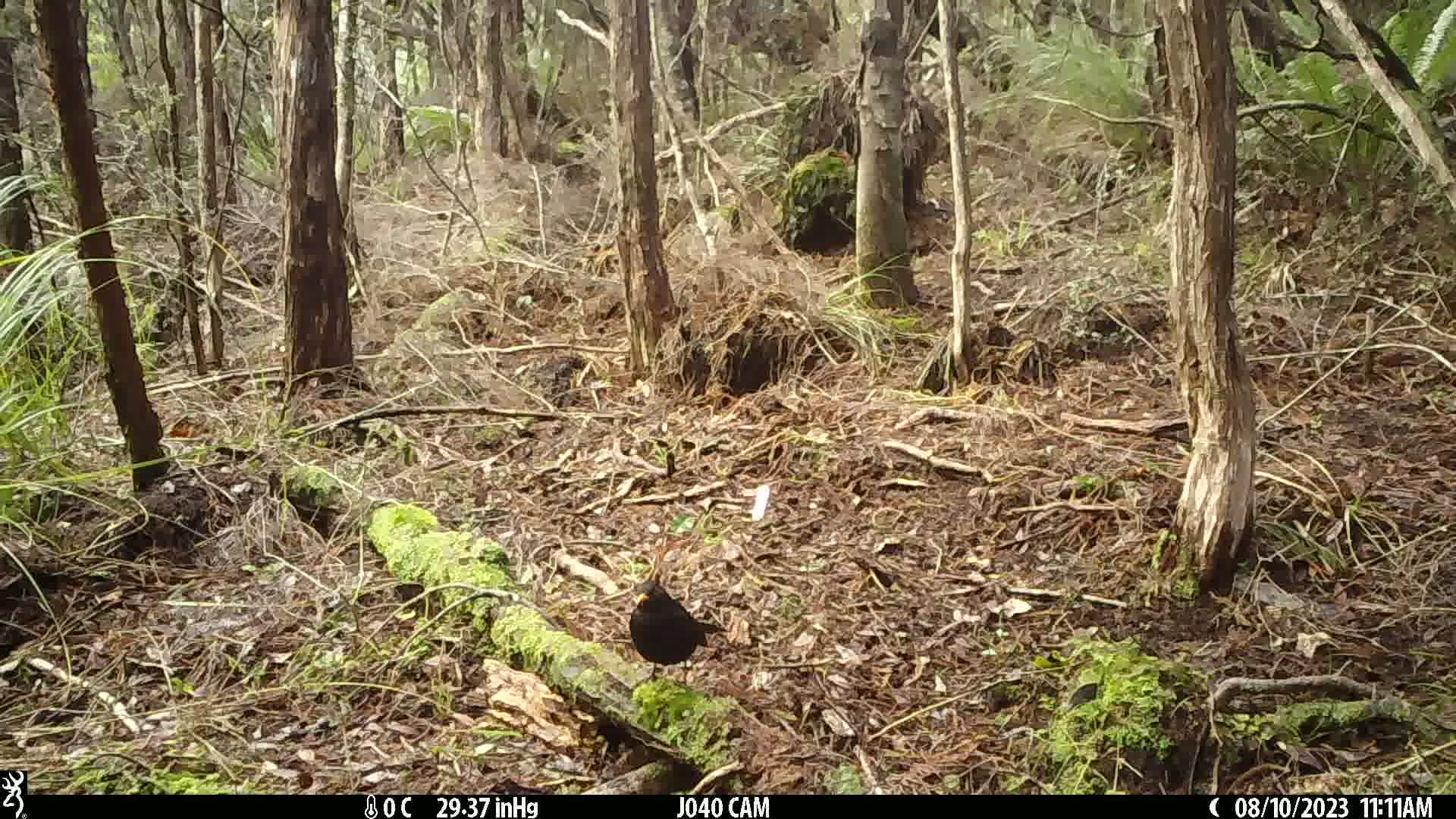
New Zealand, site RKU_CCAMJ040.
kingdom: Animalia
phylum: Chordata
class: Aves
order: Passeriformes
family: Turdidae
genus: Turdus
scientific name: Turdus merula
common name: eurasian blackbird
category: blackbird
Blackbird (eurasian blackbird) (Turdus merula).